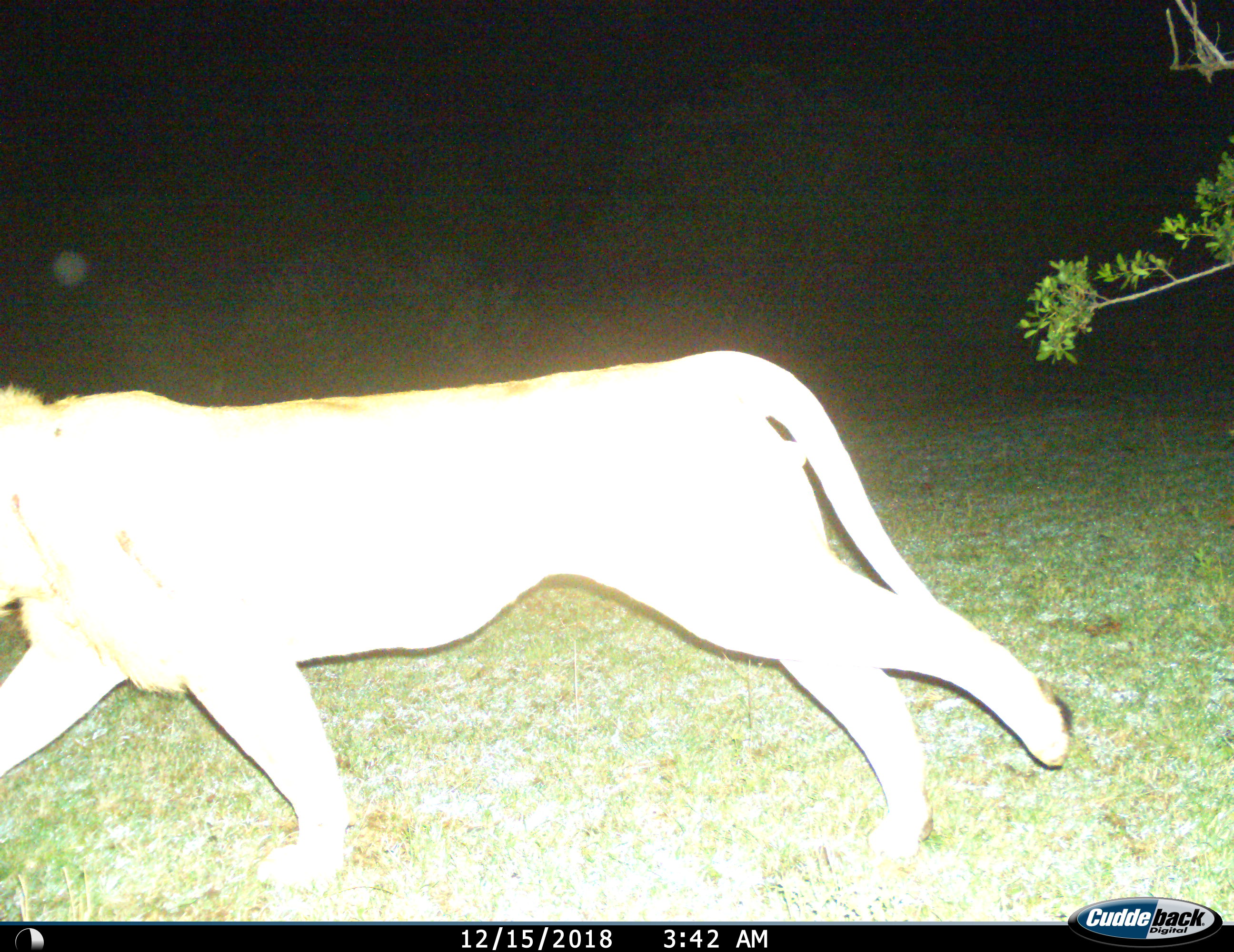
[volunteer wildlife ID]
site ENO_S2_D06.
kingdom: Animalia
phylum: Chordata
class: Mammalia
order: Carnivora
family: Felidae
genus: Panthera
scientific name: Panthera leo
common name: lion female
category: lionfemale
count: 1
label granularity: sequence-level